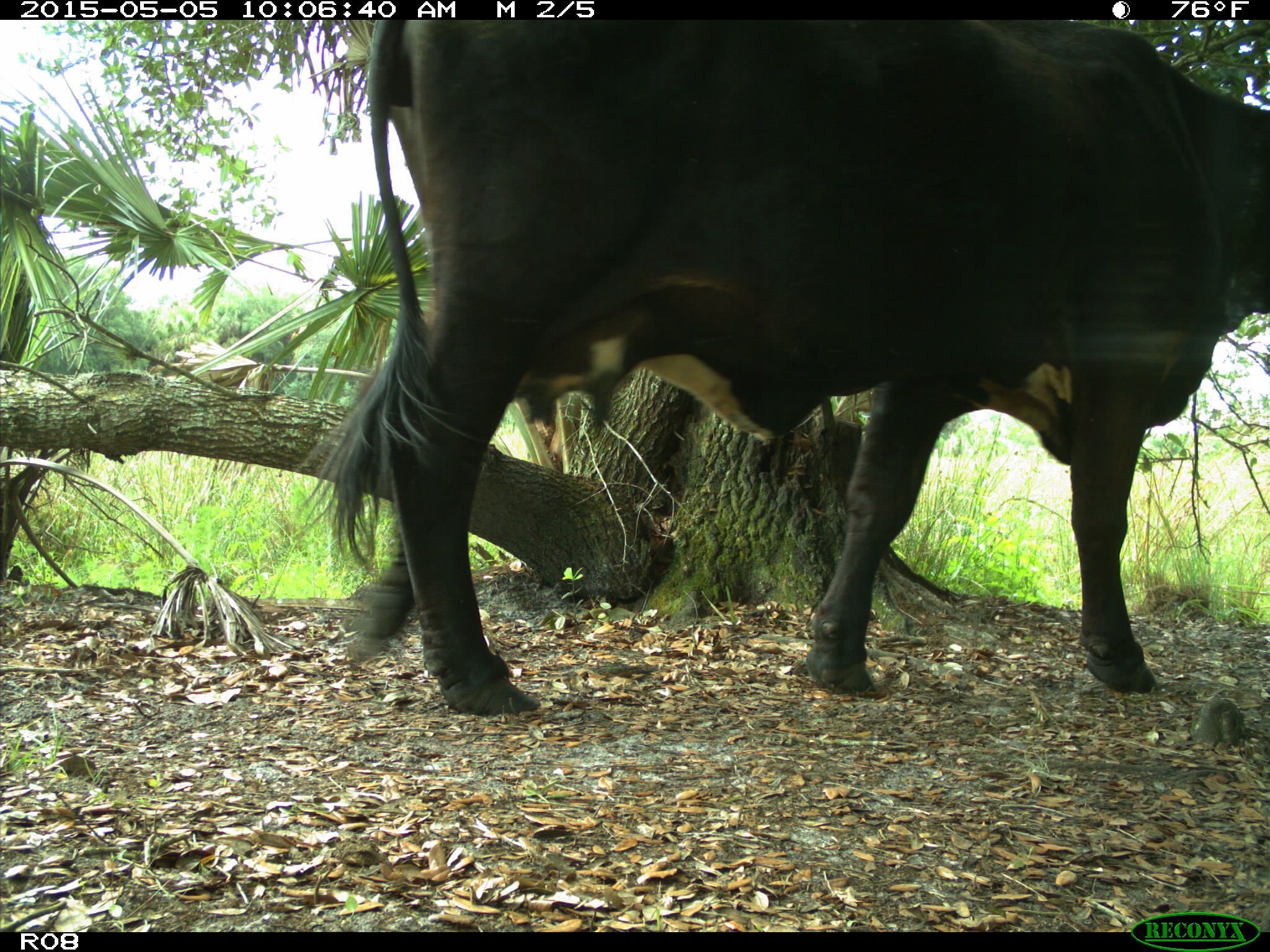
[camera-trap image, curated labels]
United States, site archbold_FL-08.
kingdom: Animalia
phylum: Chordata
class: Mammalia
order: Artiodactyla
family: Bovidae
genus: Bos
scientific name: Bos taurus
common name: domestic cow